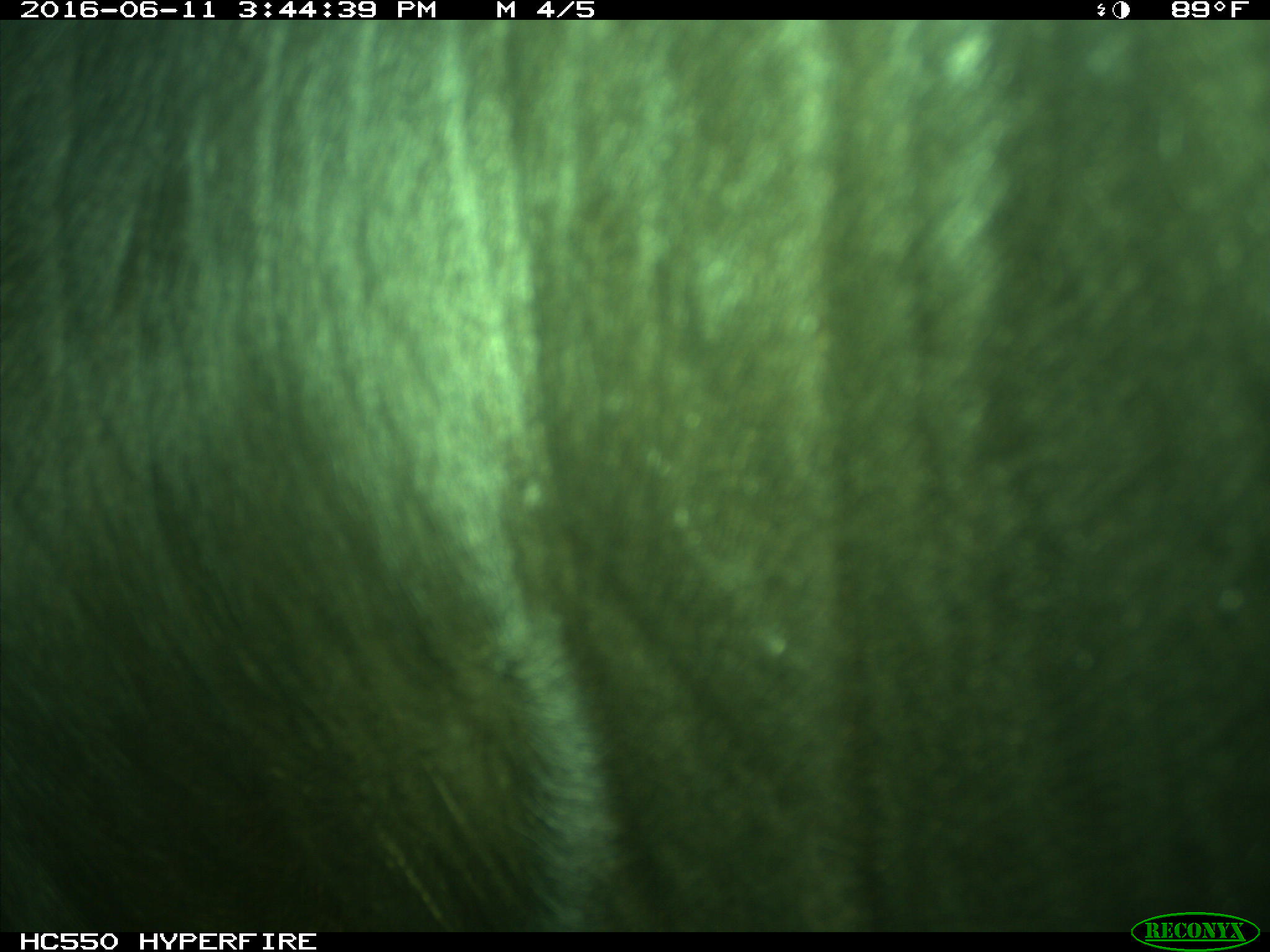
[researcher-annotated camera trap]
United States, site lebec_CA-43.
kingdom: Animalia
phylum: Chordata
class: Mammalia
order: Artiodactyla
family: Bovidae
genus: Bos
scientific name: Bos taurus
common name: domestic cow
Bos taurus (domestic cow).